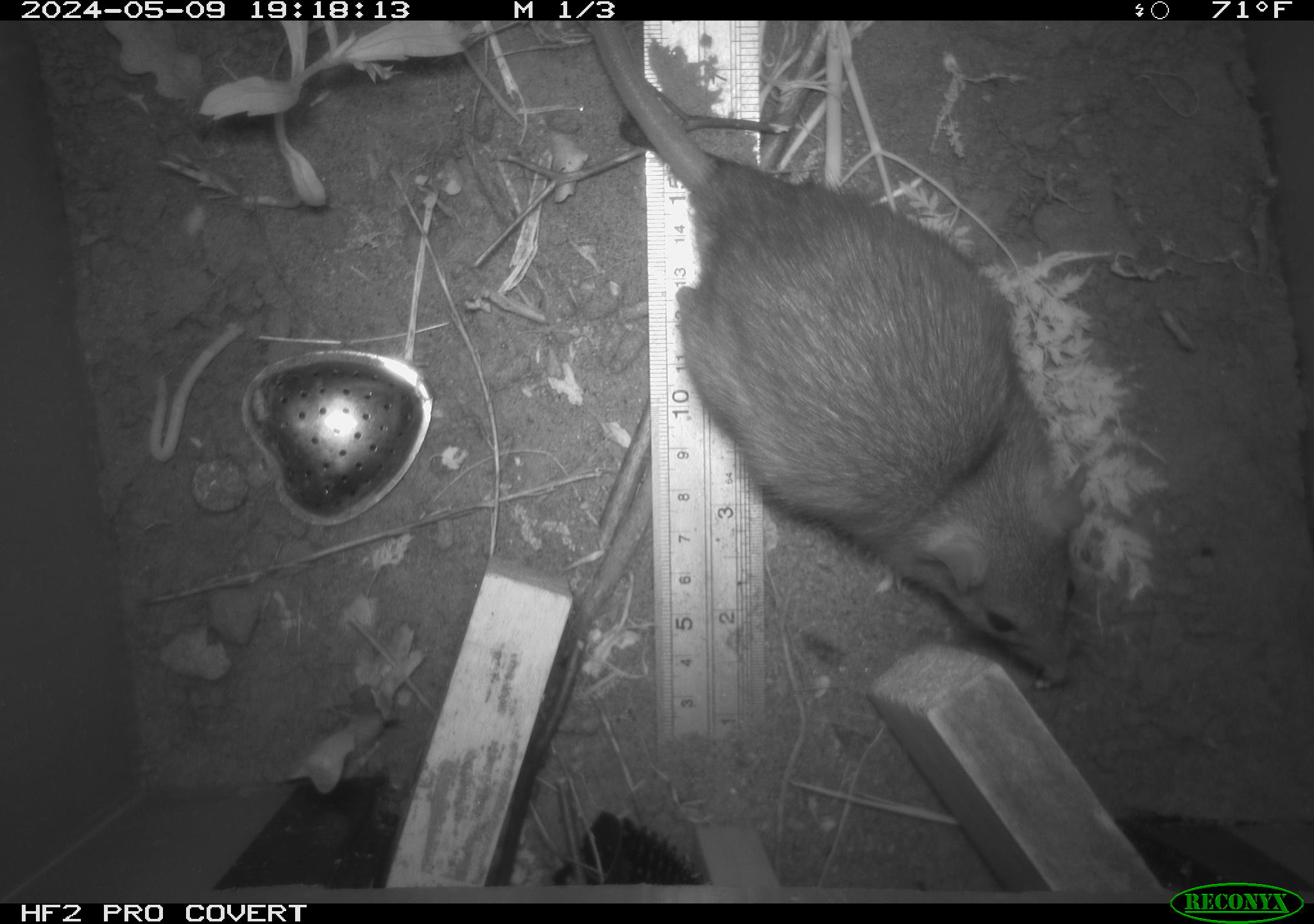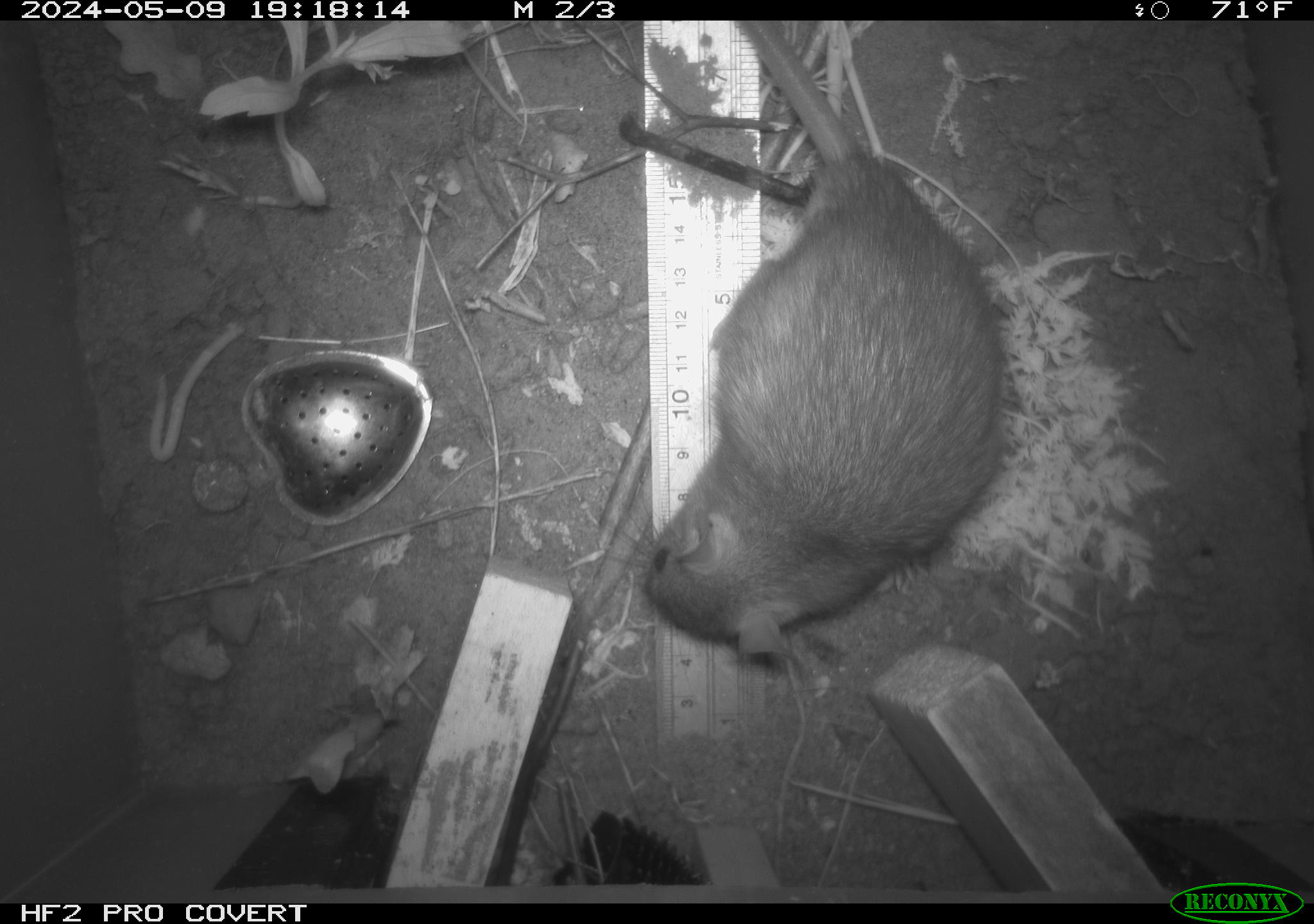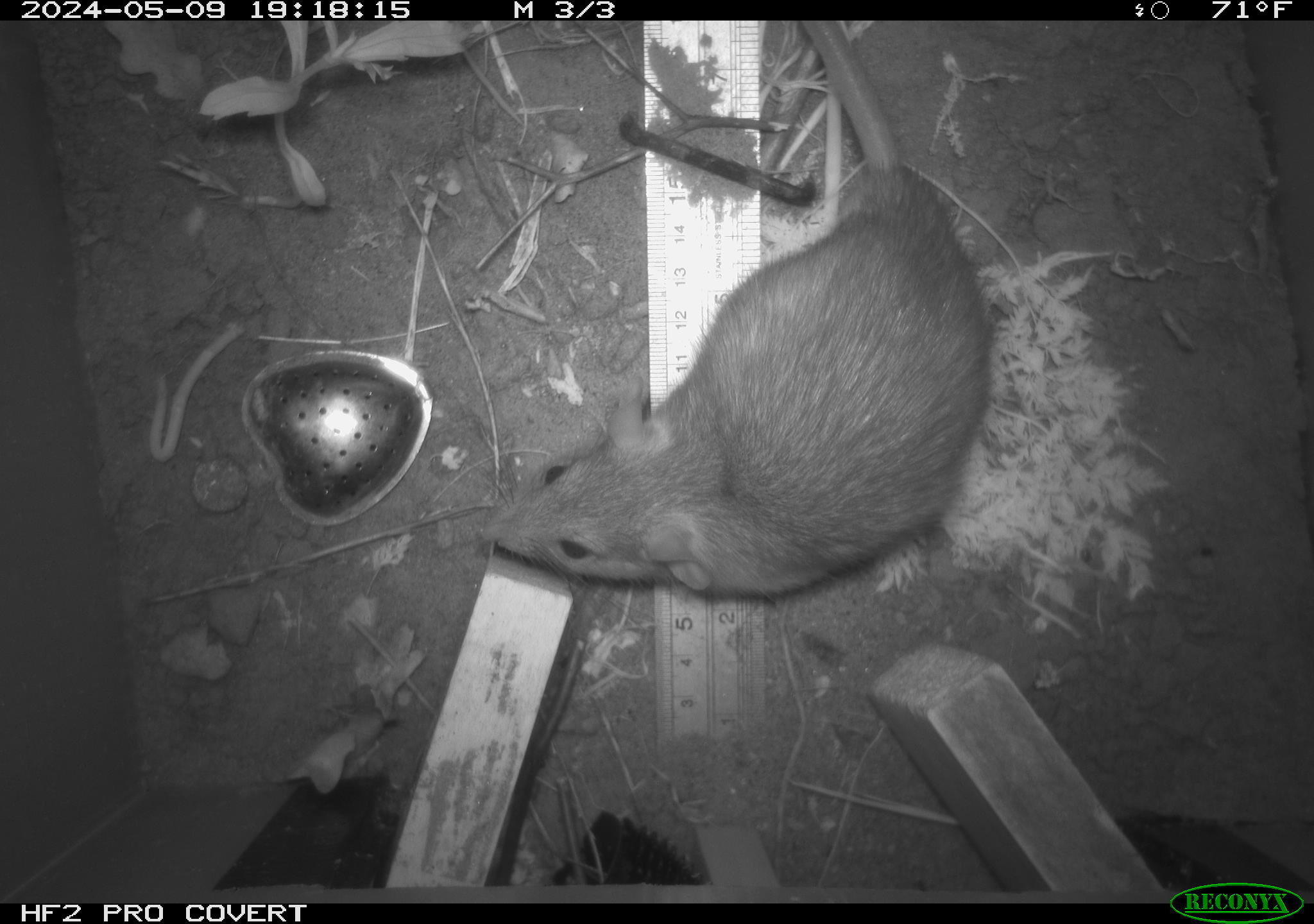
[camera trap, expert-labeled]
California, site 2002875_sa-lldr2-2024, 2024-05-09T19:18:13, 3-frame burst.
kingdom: Animalia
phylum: Chordata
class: Mammalia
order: Rodentia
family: Muridae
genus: Rattus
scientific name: Rattus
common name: rat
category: rattus species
Rattus species (rat) (Rattus).